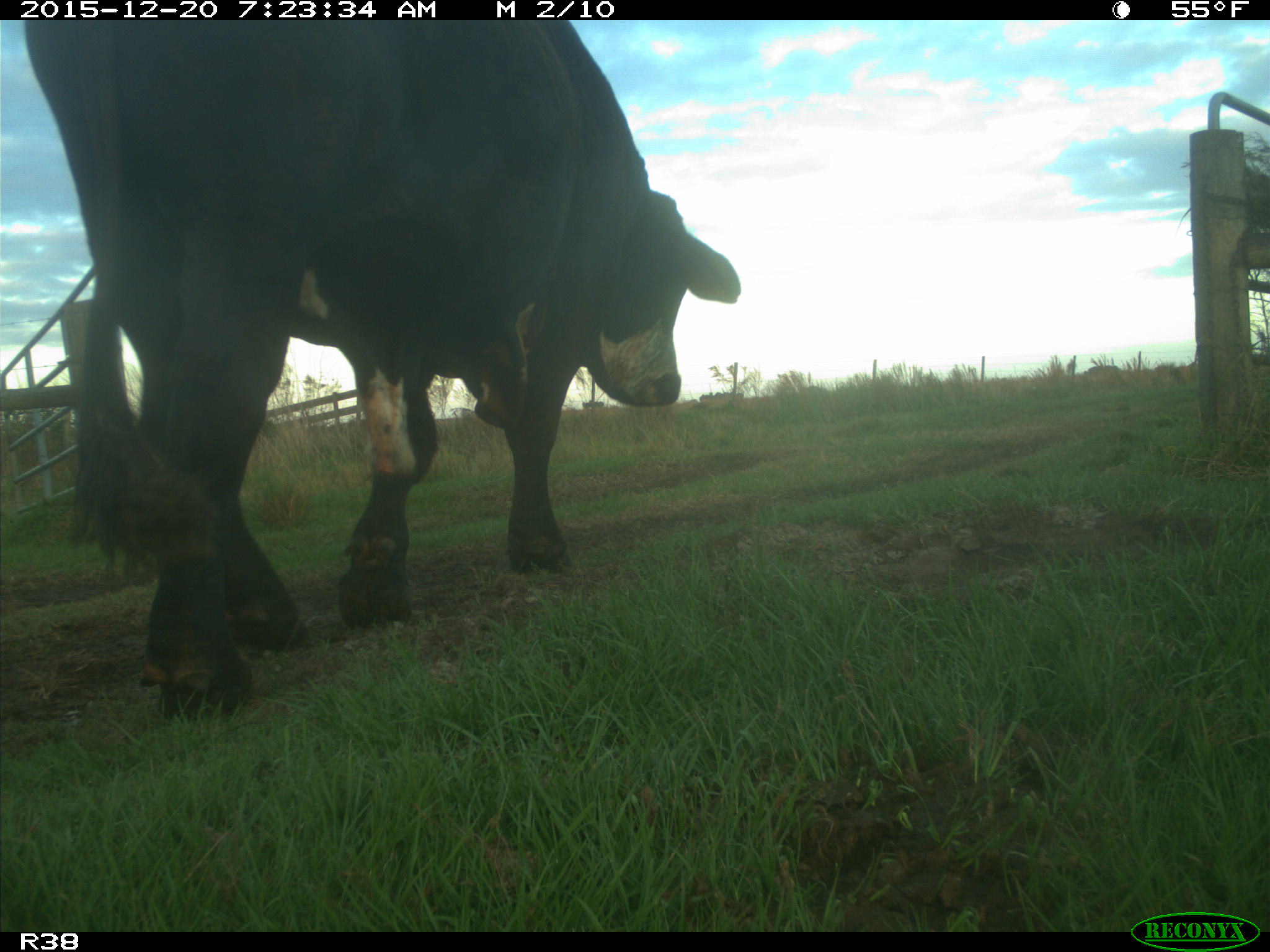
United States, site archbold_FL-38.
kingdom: Animalia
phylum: Chordata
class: Mammalia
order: Artiodactyla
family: Bovidae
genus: Bos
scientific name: Bos taurus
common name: domestic cow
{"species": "Bos taurus (domestic cow)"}